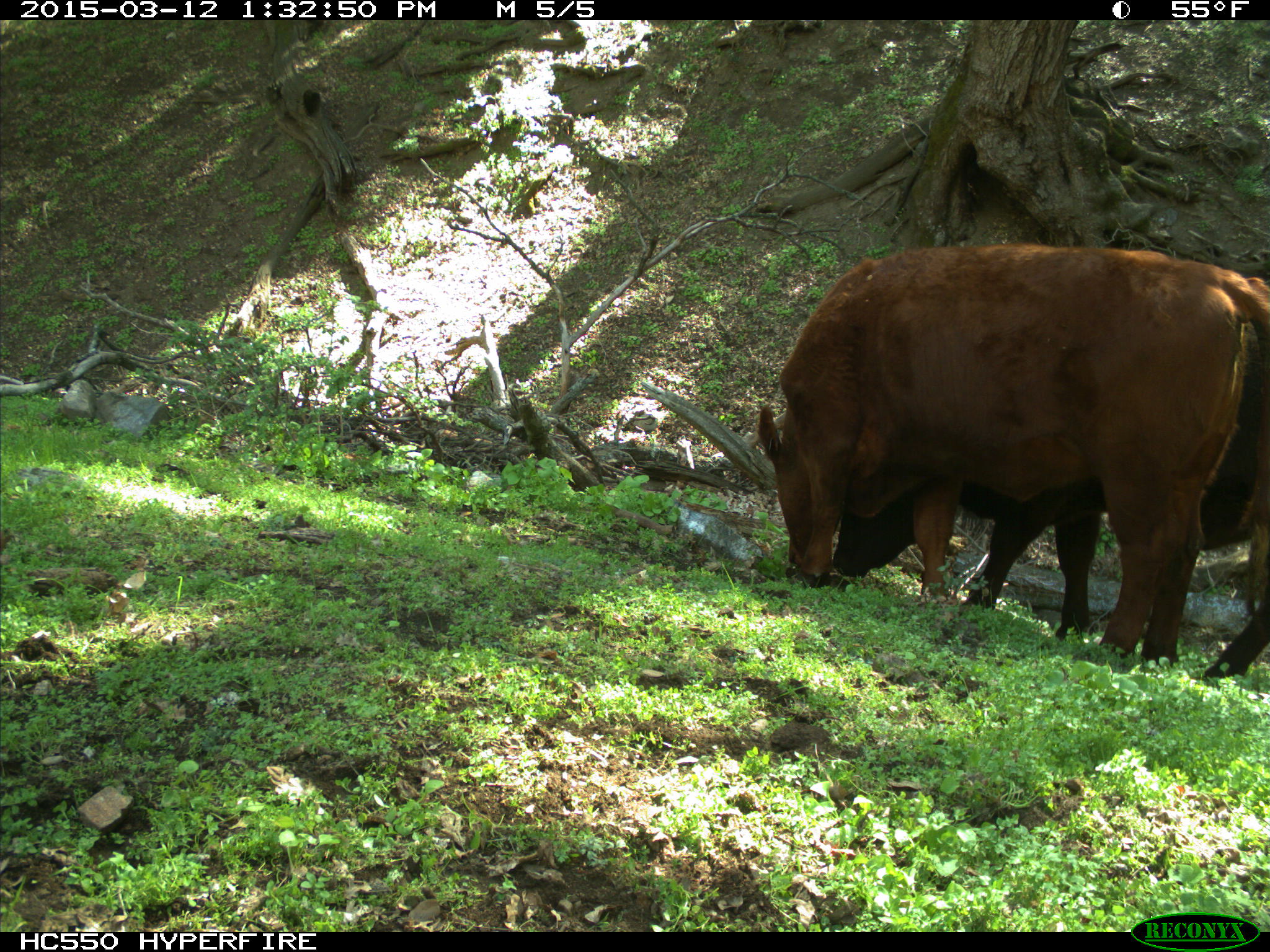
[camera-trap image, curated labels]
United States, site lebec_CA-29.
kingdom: Animalia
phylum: Chordata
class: Mammalia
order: Artiodactyla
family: Bovidae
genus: Bos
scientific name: Bos taurus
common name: domestic cow